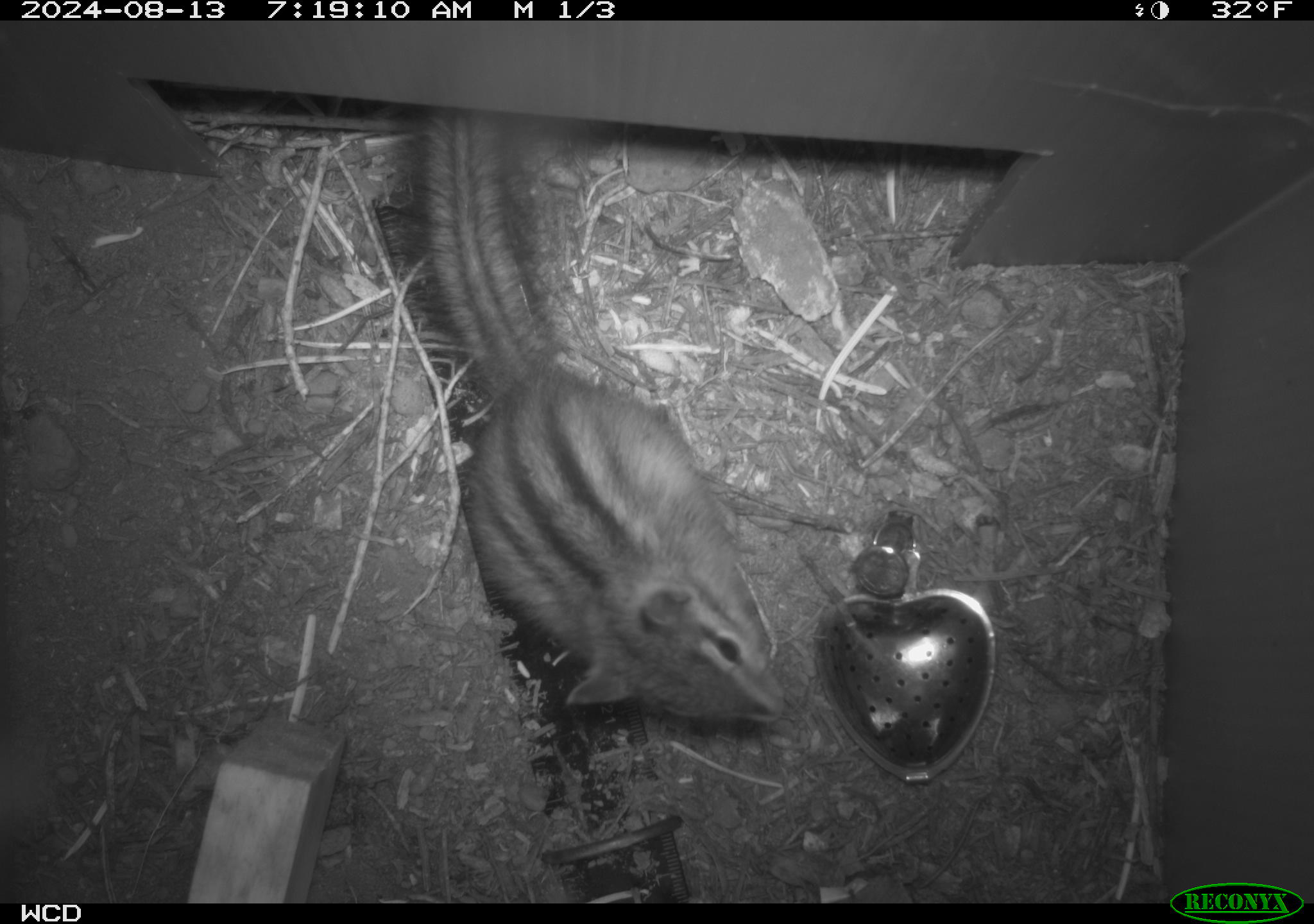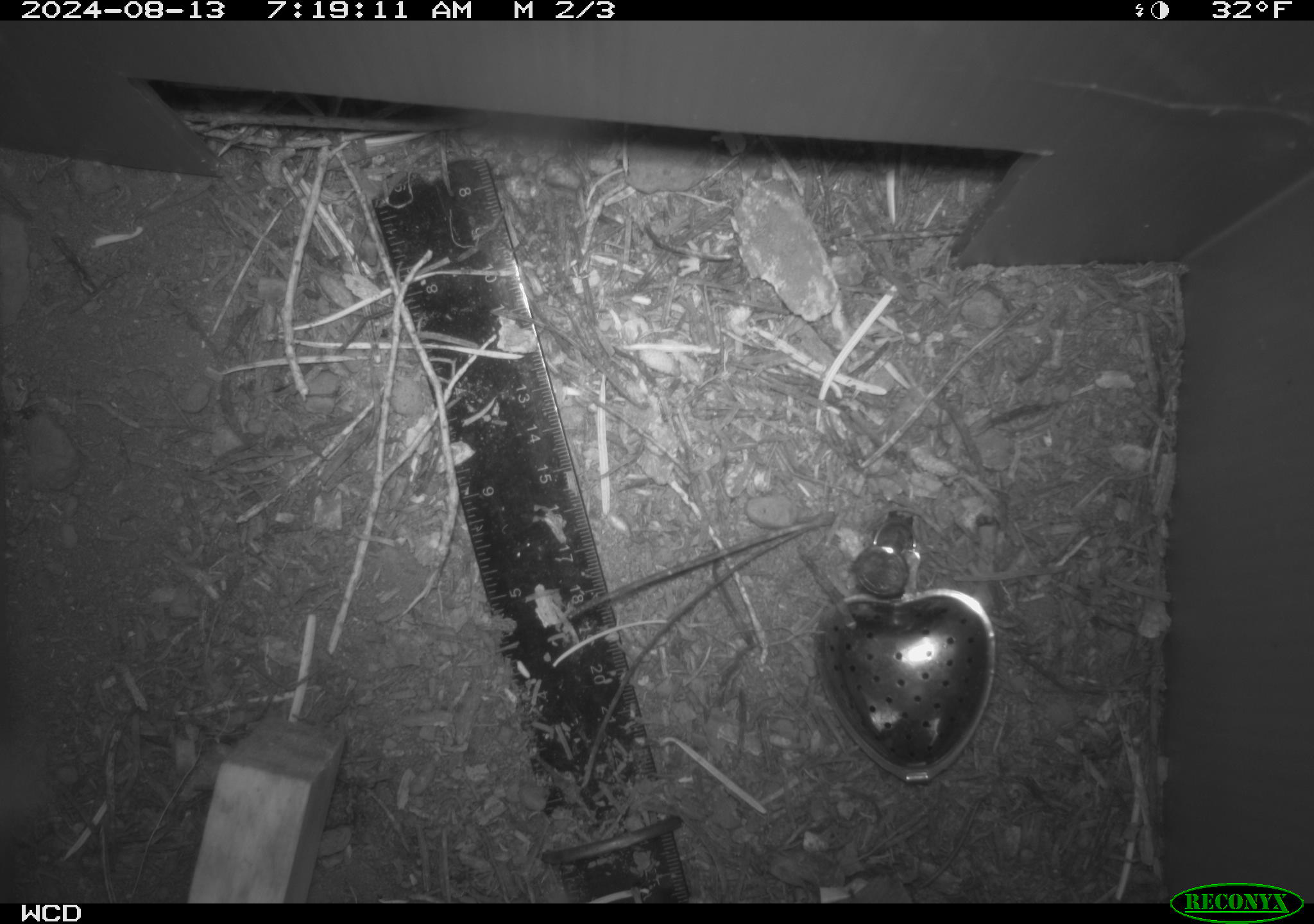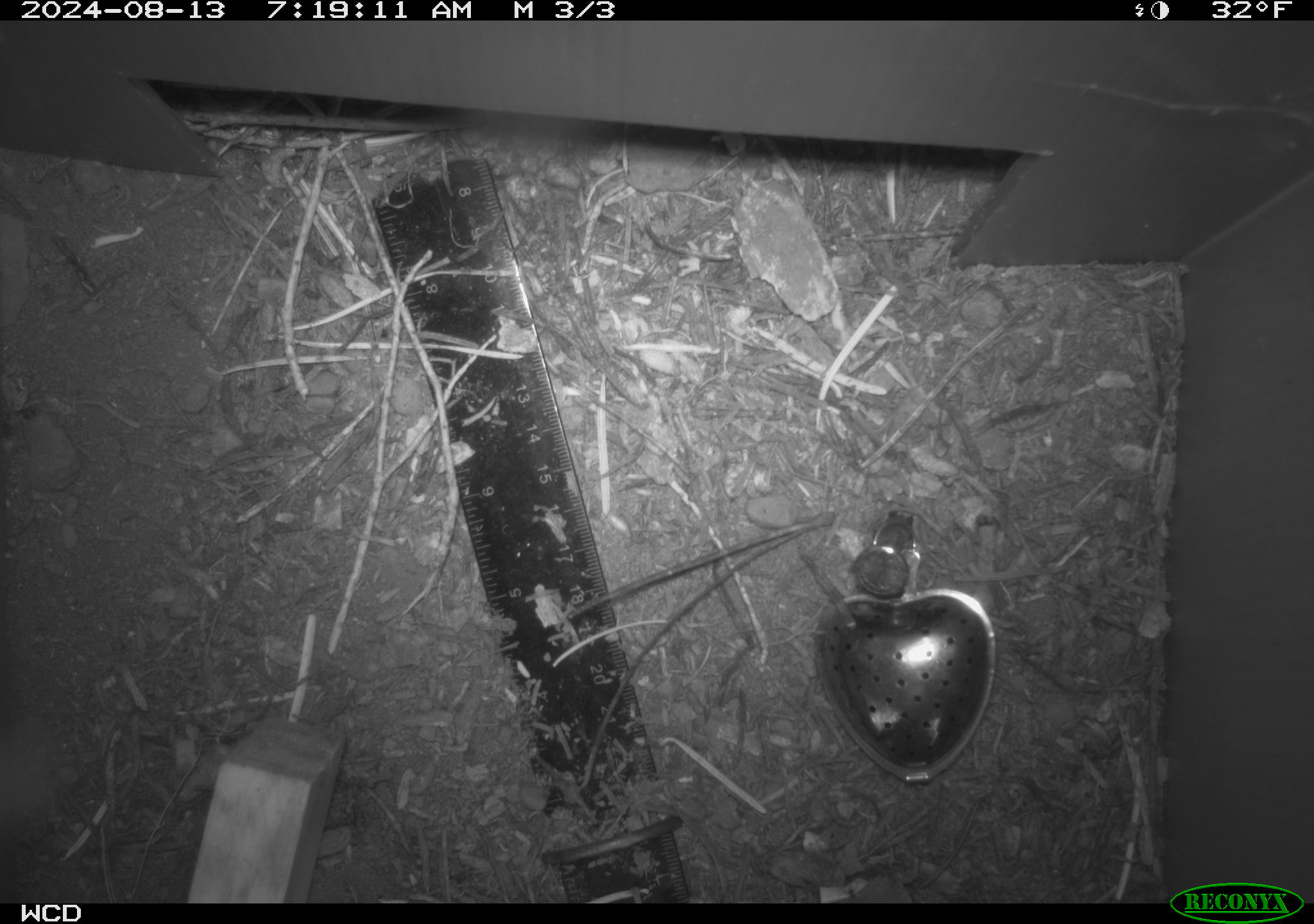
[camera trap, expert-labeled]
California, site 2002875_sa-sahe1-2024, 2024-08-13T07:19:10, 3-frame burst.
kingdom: Animalia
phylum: Chordata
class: Mammalia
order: Rodentia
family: Sciuridae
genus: Neotamias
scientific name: Neotamias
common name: western chipmunks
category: neotamias species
Neotamias species (western chipmunks) (Neotamias).